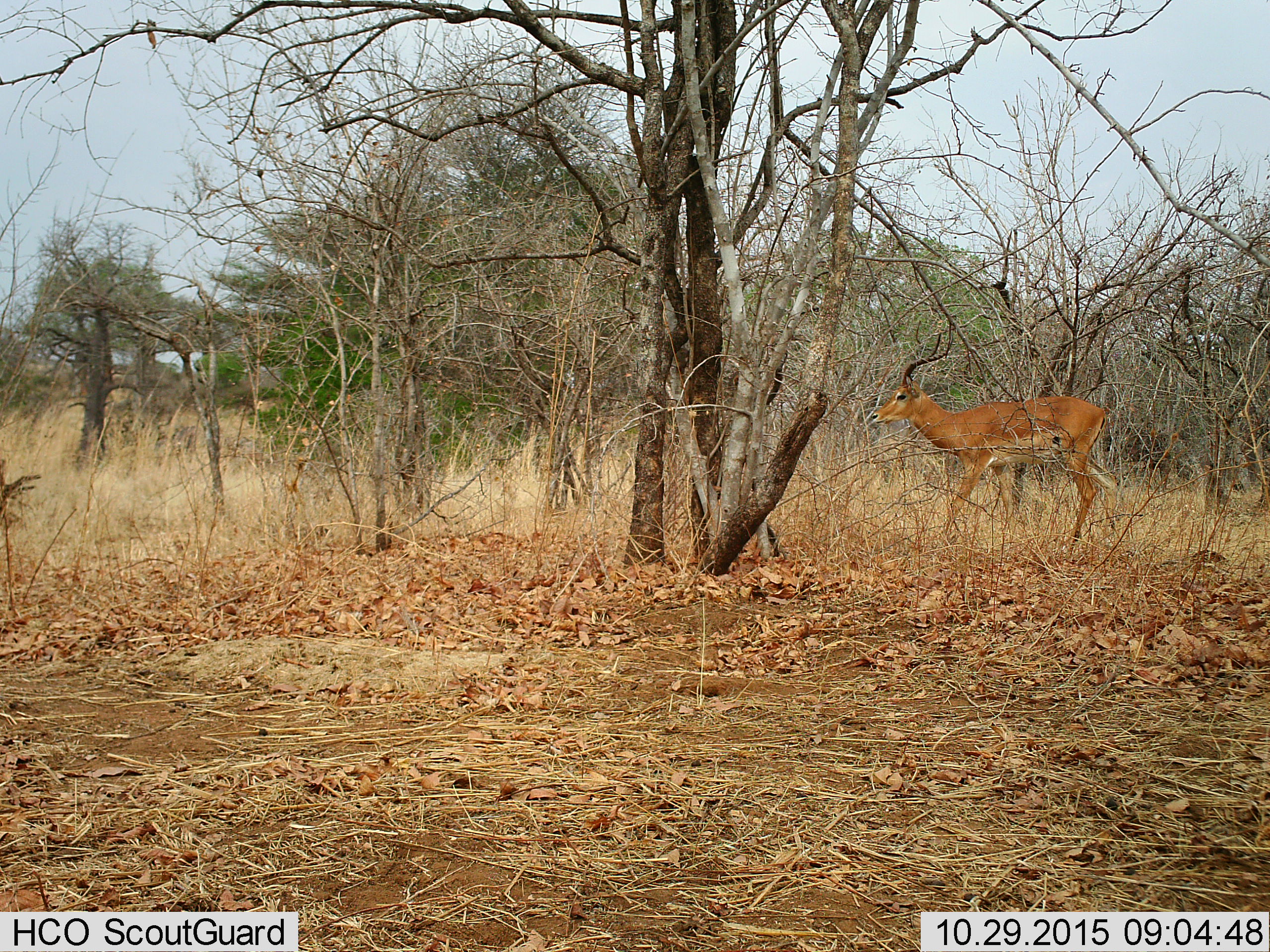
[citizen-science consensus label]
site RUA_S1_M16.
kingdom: Animalia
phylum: Chordata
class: Mammalia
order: Artiodactyla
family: Bovidae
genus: Aepyceros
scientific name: Aepyceros melampus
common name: impala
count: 1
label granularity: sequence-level